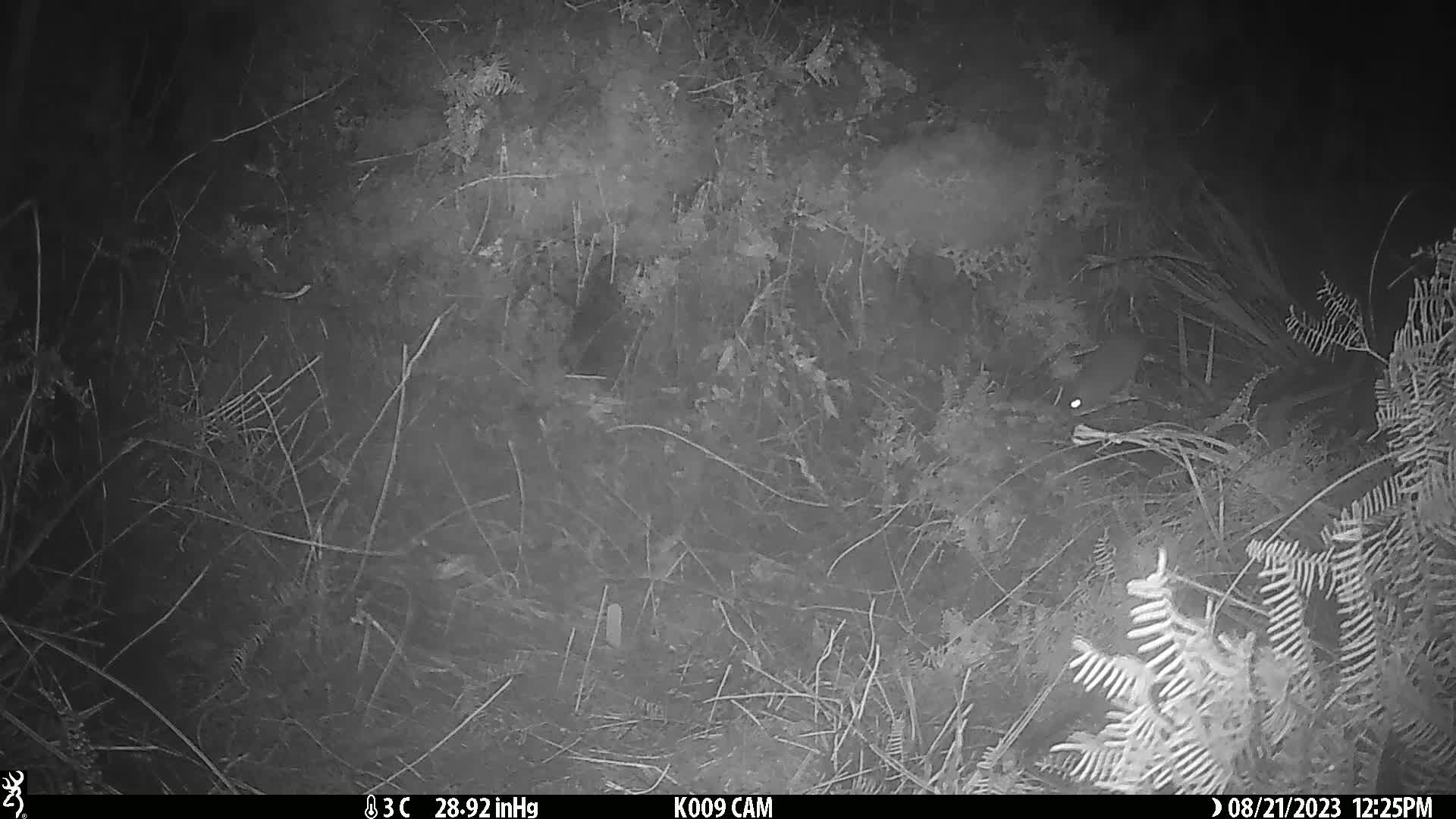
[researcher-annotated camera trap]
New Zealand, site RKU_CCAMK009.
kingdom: Animalia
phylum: Chordata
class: Mammalia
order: Rodentia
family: Muridae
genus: Rattus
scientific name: Rattus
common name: rat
Rat (Rattus).